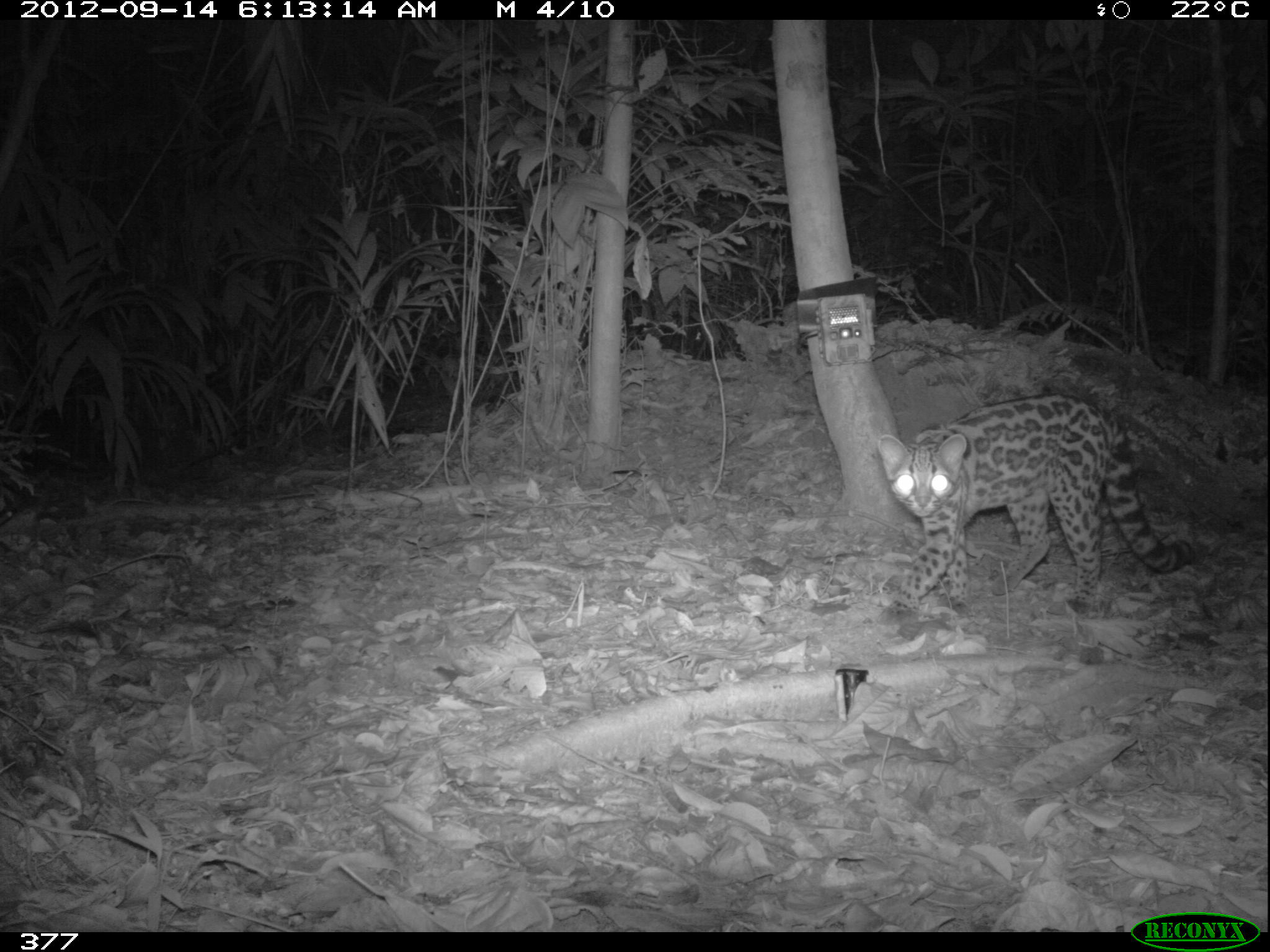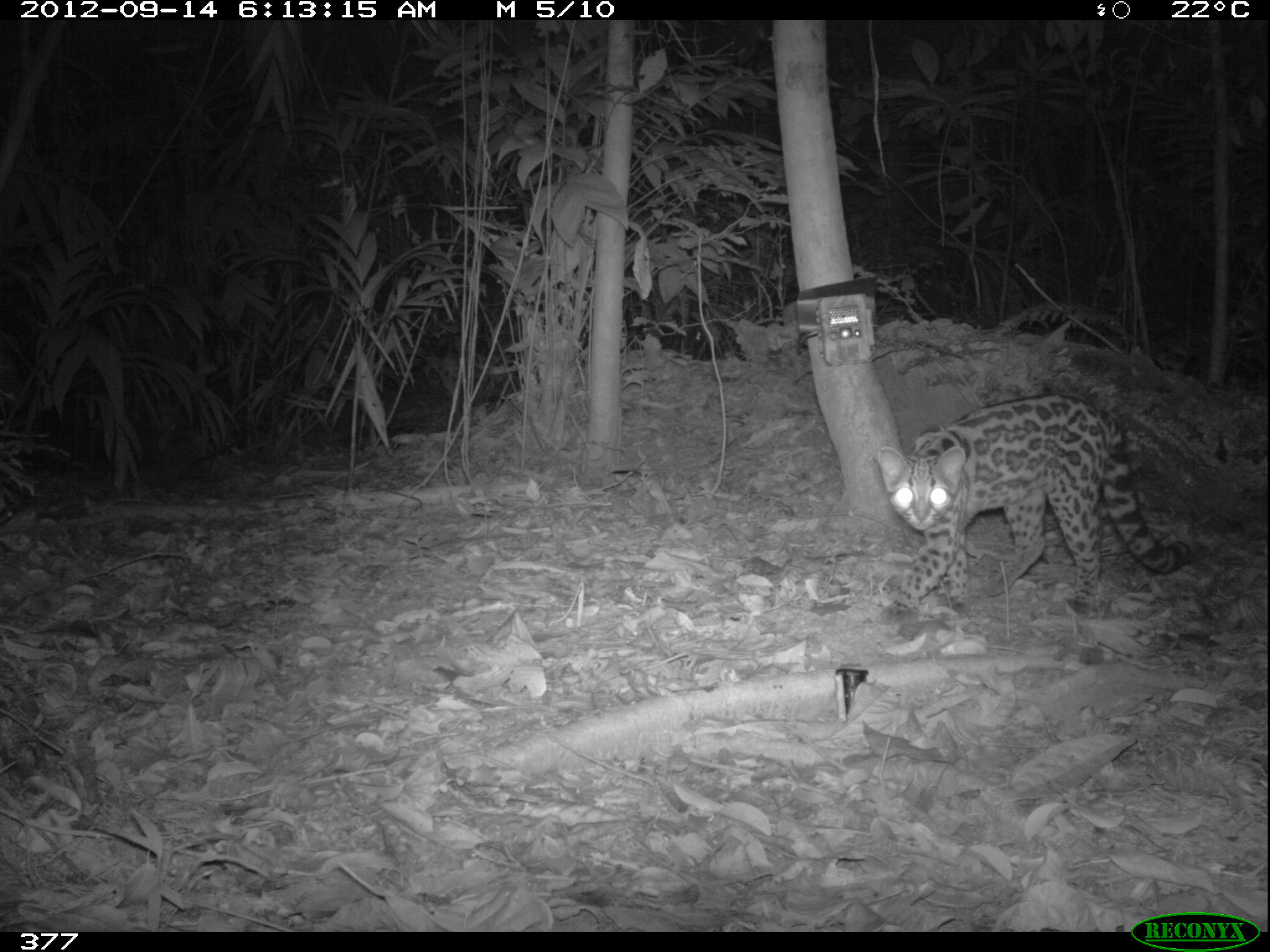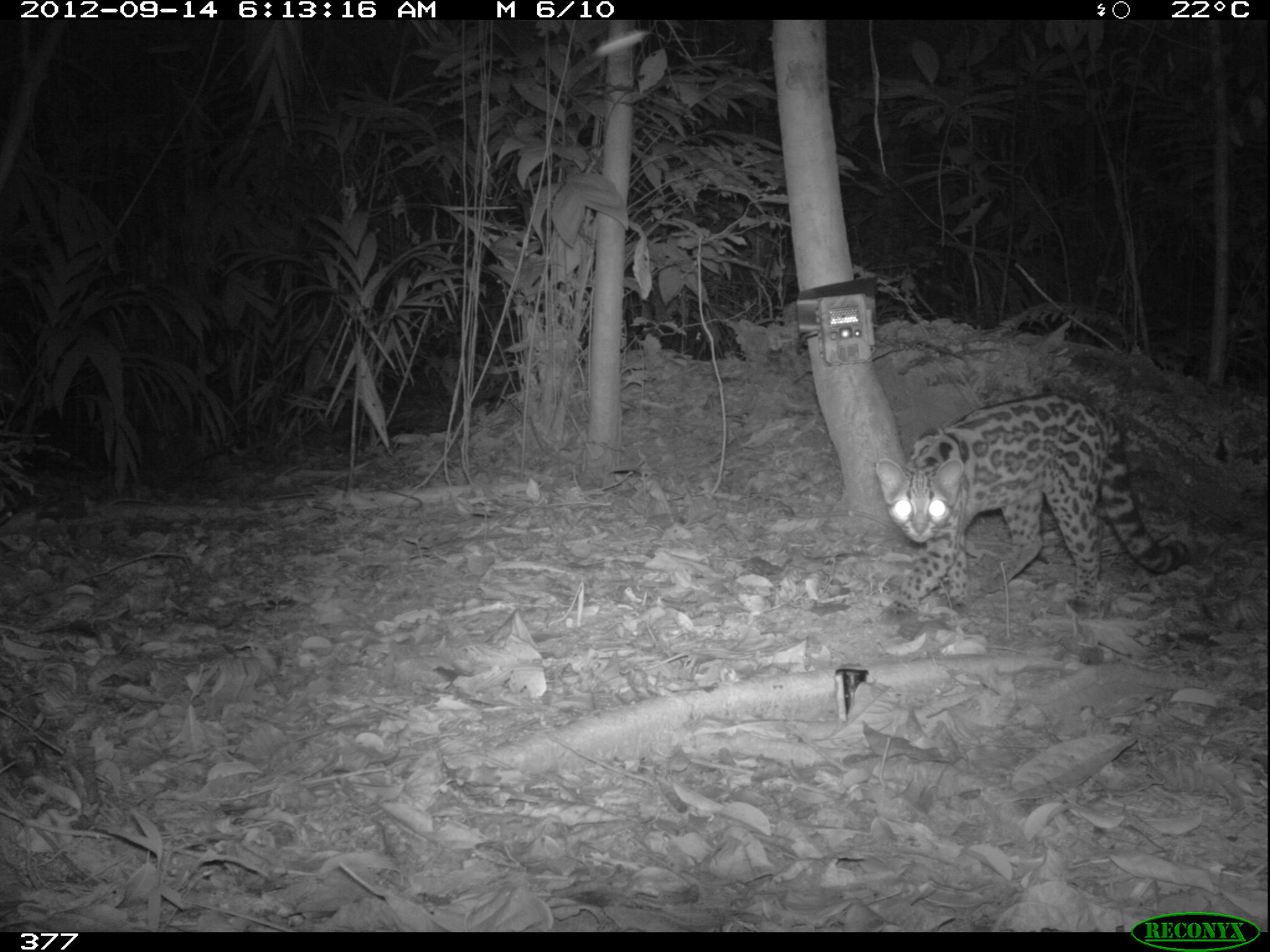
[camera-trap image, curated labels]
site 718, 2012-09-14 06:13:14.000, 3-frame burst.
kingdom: Animalia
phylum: Chordata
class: Mammalia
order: Carnivora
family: Felidae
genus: Leopardus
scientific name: Leopardus wiedii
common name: margay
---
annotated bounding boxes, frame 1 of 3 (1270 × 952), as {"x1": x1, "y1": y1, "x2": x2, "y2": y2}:
leopardus wiedii: {"x1": 875, "y1": 392, "x2": 1195, "y2": 625}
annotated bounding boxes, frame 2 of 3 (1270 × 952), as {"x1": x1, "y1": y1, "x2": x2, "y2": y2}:
leopardus wiedii: {"x1": 875, "y1": 394, "x2": 1192, "y2": 621}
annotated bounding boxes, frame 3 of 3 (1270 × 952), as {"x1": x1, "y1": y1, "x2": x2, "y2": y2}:
leopardus wiedii: {"x1": 875, "y1": 395, "x2": 1192, "y2": 612}